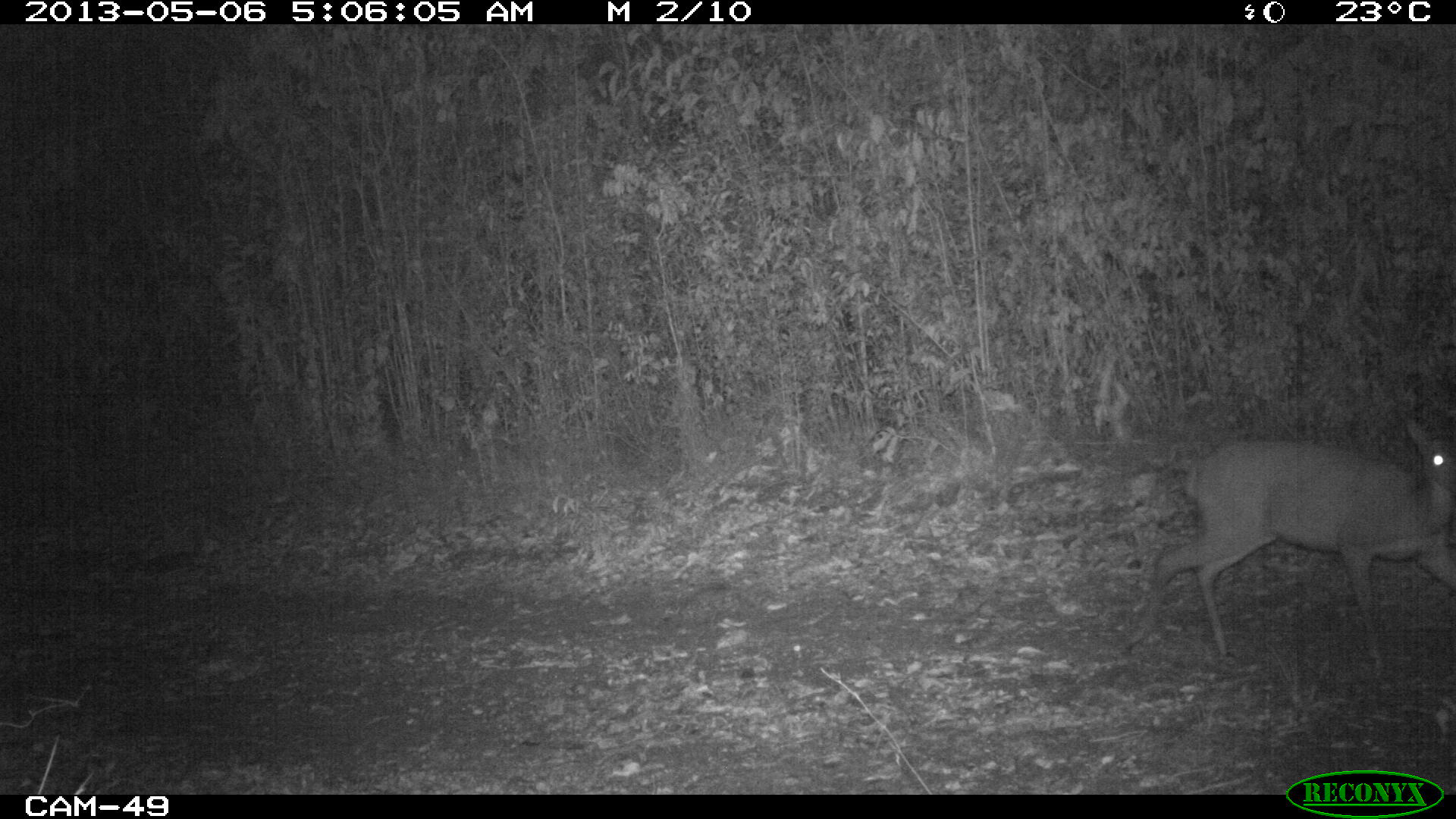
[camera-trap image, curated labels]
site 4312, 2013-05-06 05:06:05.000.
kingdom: Animalia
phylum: Chordata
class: Mammalia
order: Artiodactyla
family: Cervidae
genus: Odocoileus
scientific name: Odocoileus virginianus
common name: white-tailed deer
Odocoileus virginianus (white-tailed deer), count 1, sex female.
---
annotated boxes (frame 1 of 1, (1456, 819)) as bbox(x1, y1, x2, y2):
odocoileus virginianus: bbox(1136, 414, 1456, 694)